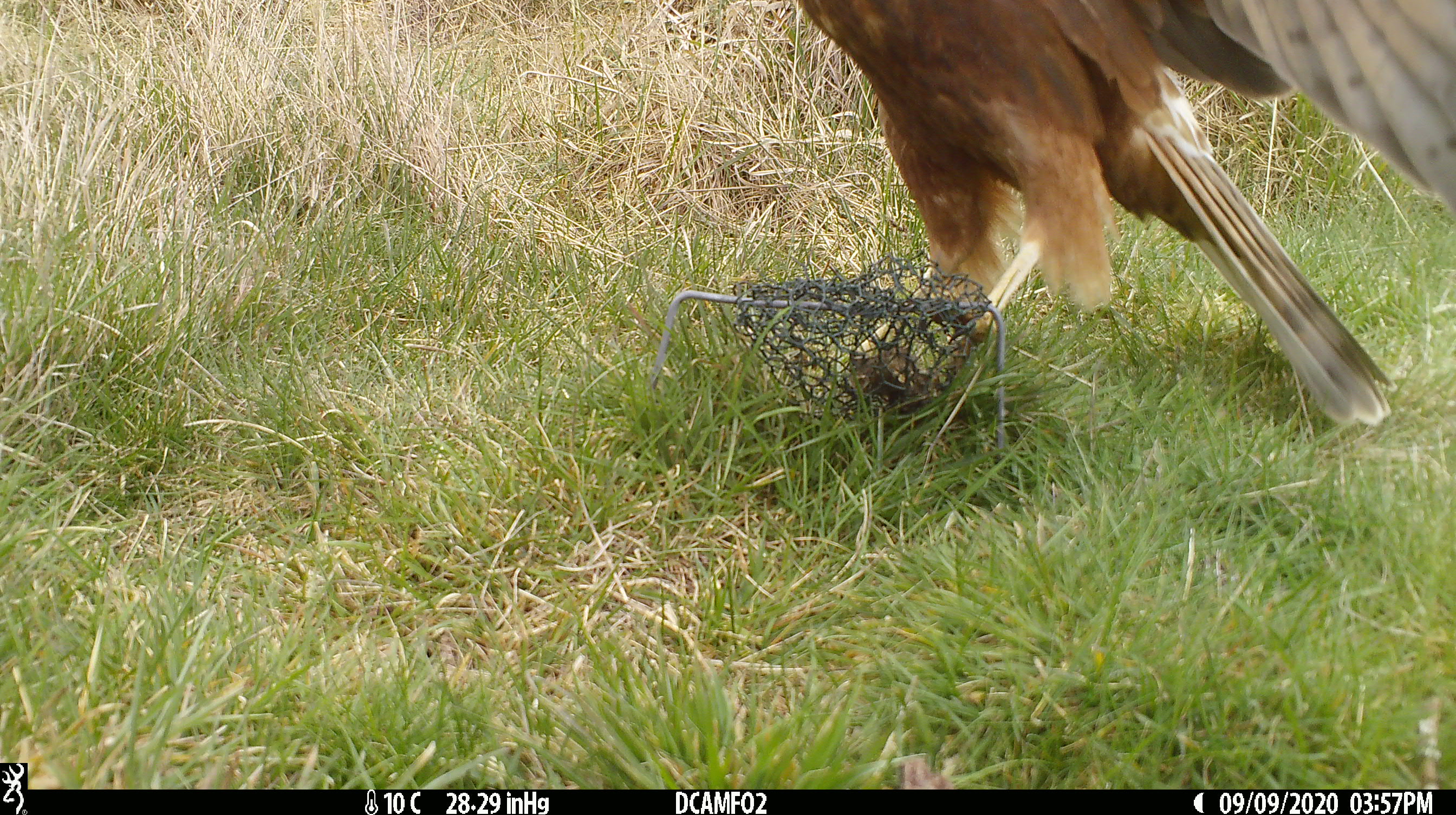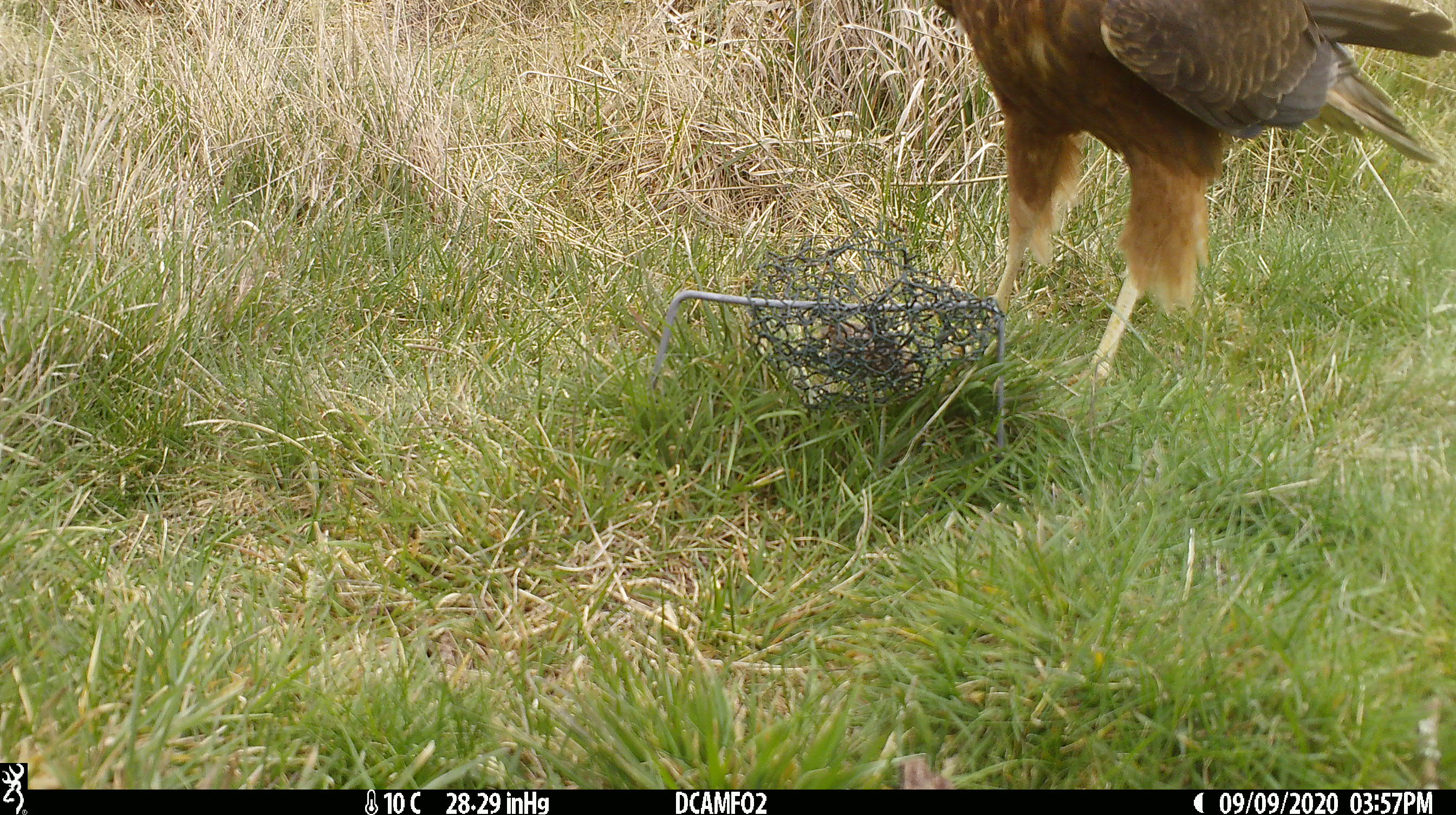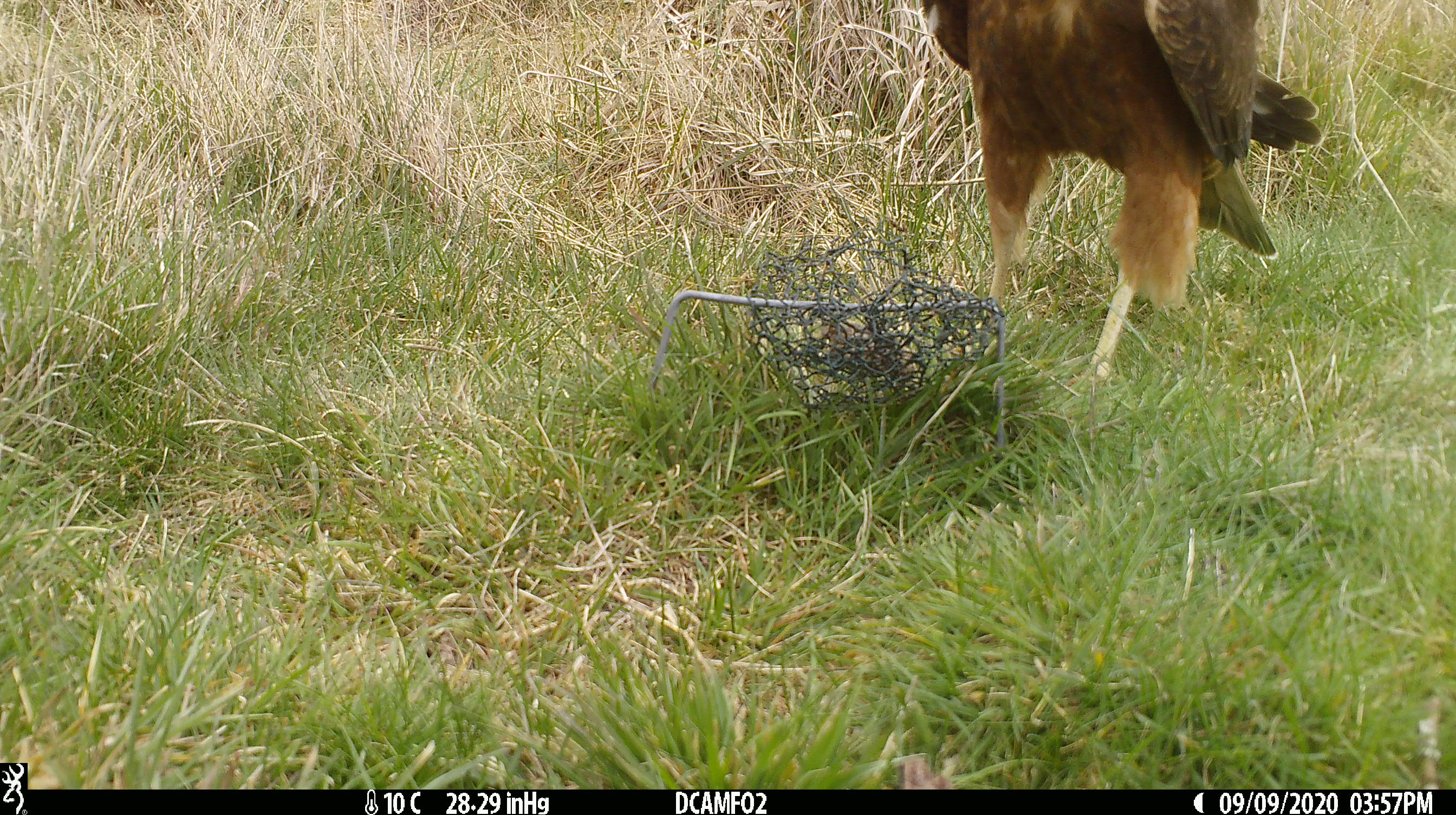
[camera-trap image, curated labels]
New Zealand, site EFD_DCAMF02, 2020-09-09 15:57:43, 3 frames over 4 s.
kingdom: Animalia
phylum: Chordata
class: Aves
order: Accipitriformes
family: Accipitridae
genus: Circus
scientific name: Circus approximans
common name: swamp harrier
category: harrier